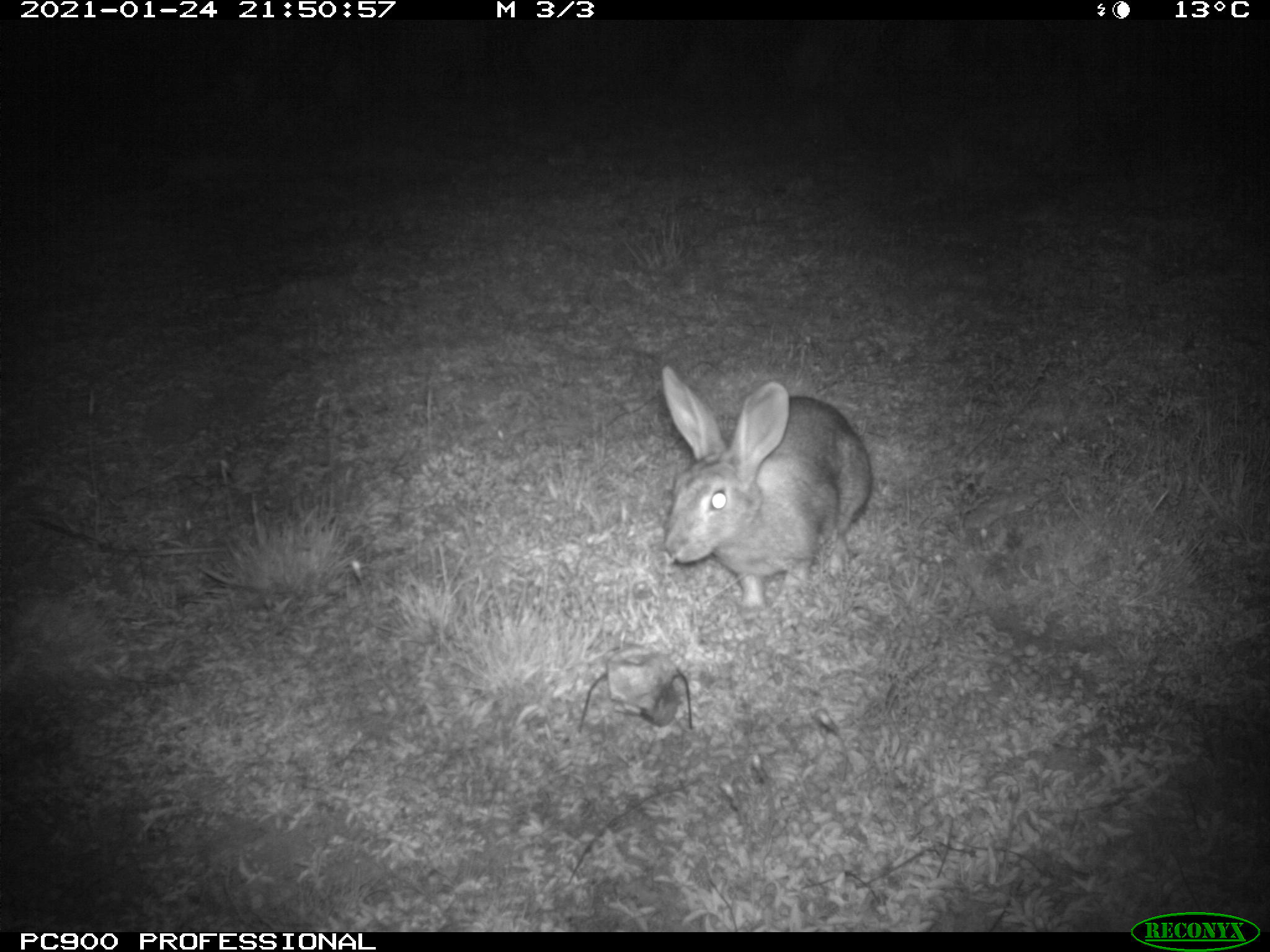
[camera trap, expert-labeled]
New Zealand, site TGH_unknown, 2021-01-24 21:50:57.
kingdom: Animalia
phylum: Chordata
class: Mammalia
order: Lagomorpha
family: Leporidae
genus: Oryctolagus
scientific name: Oryctolagus cuniculus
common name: european rabbit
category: rabbit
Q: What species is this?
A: Rabbit (european rabbit) (Oryctolagus cuniculus).